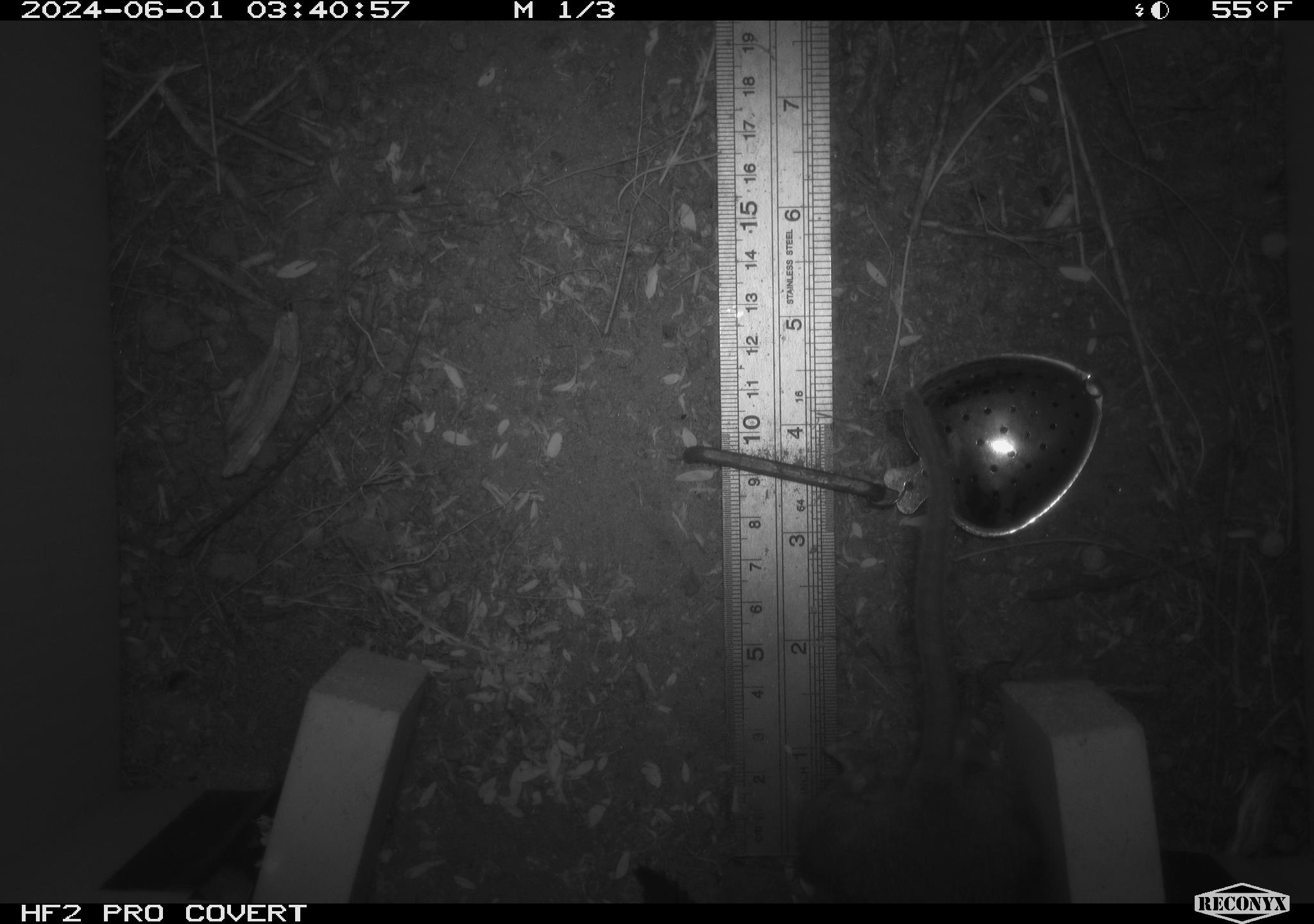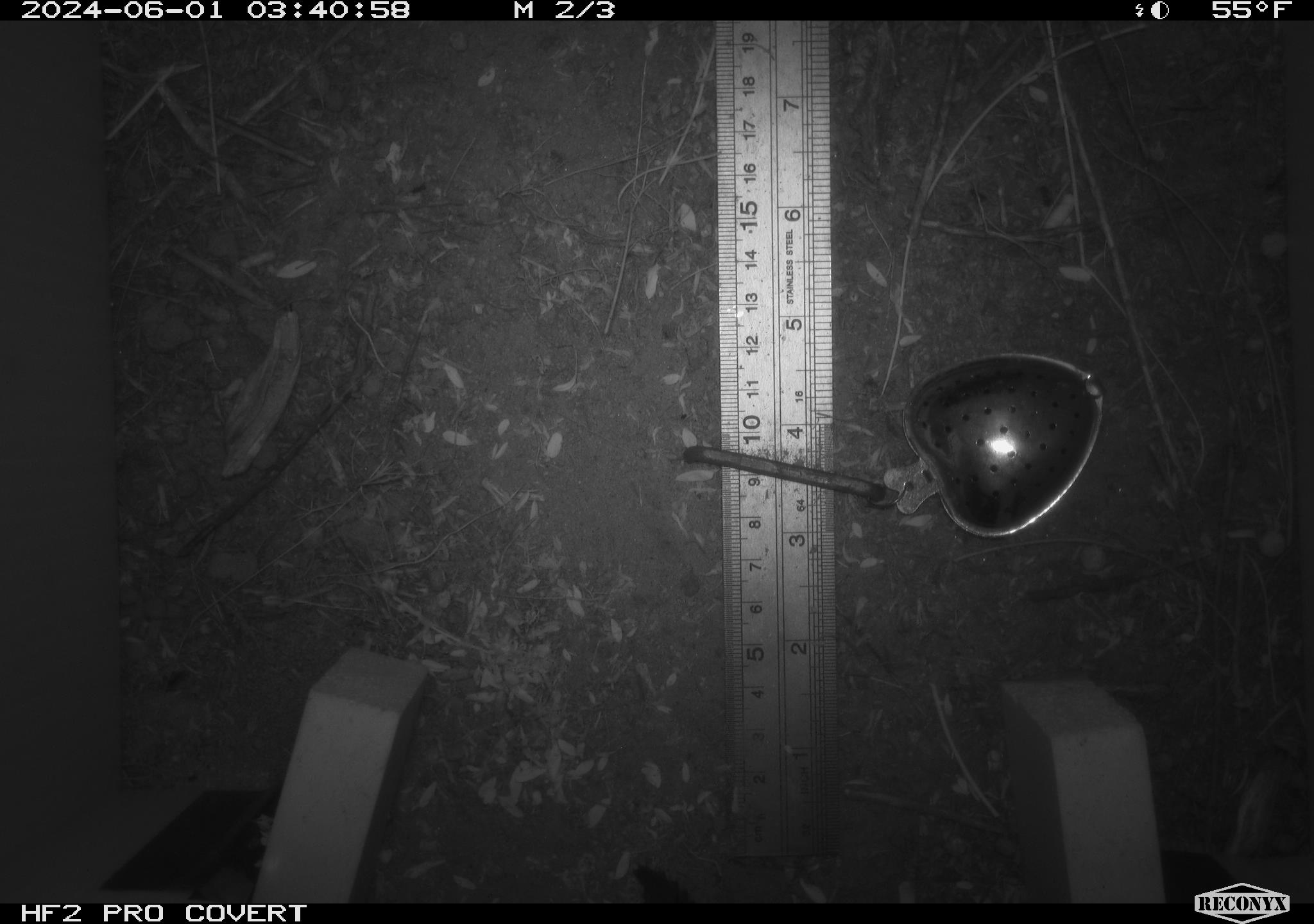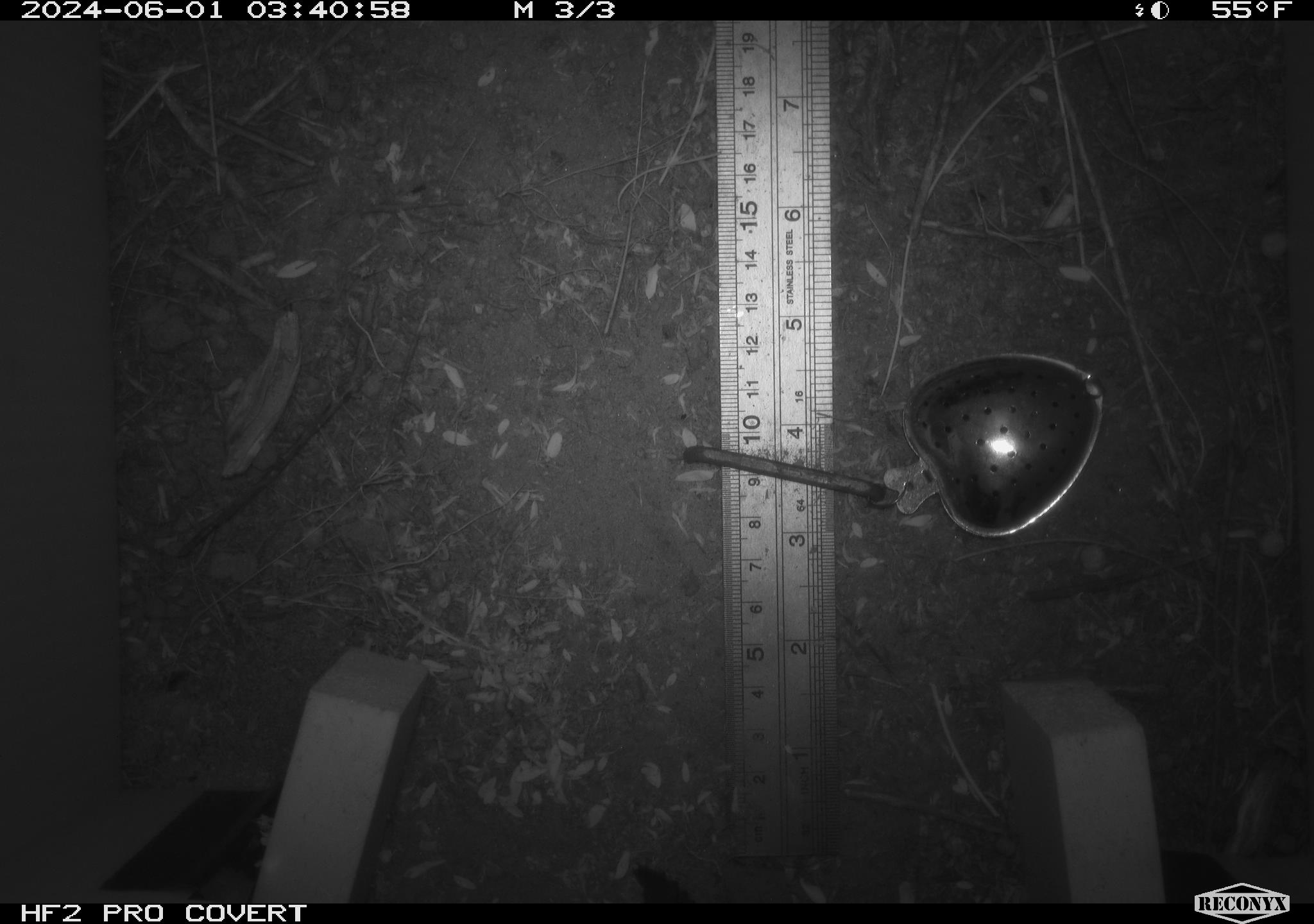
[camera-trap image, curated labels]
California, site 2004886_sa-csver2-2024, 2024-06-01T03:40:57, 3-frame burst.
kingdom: Animalia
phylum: Chordata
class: Mammalia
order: Rodentia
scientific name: Rodentia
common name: rodent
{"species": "rodent (Rodentia)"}